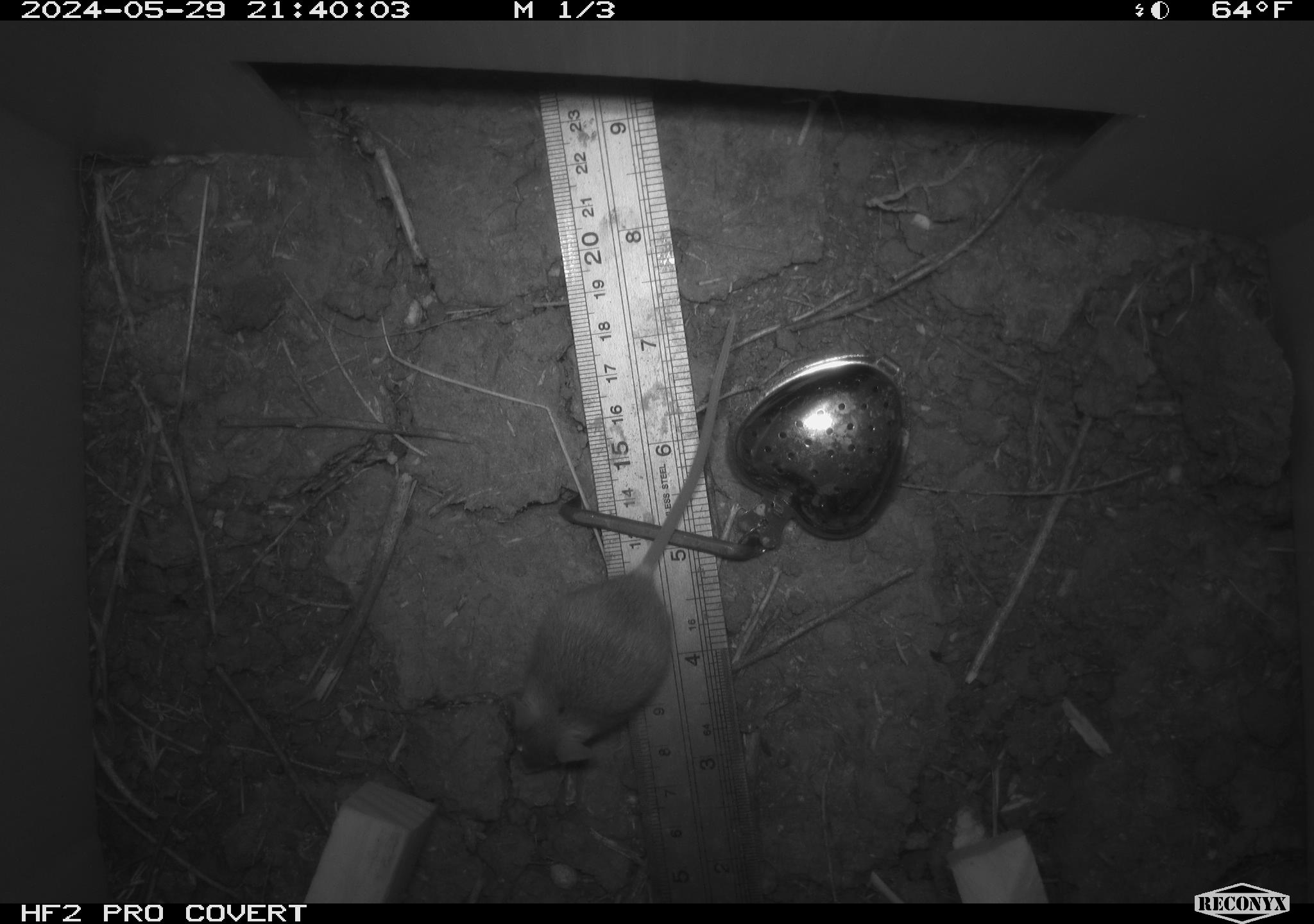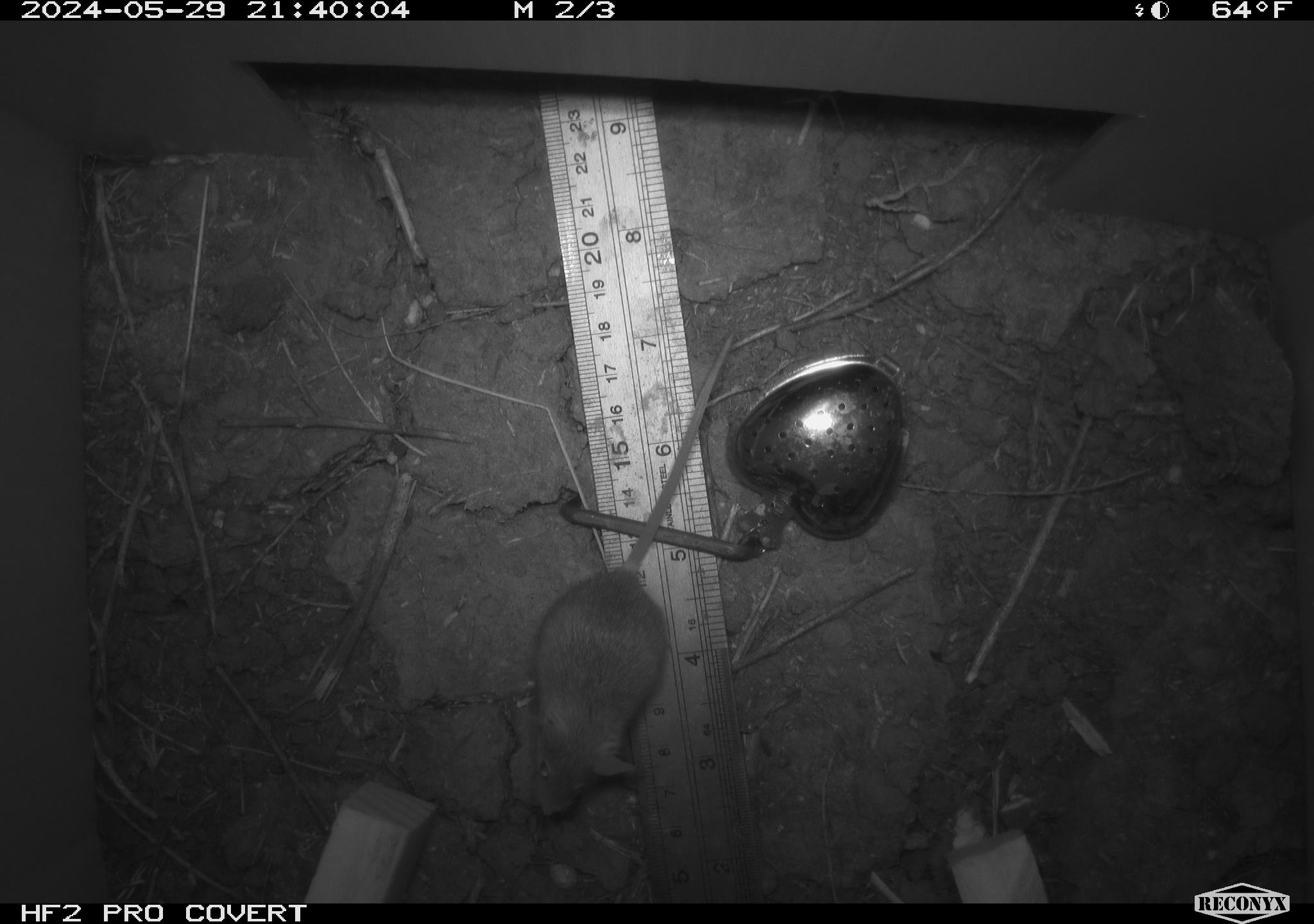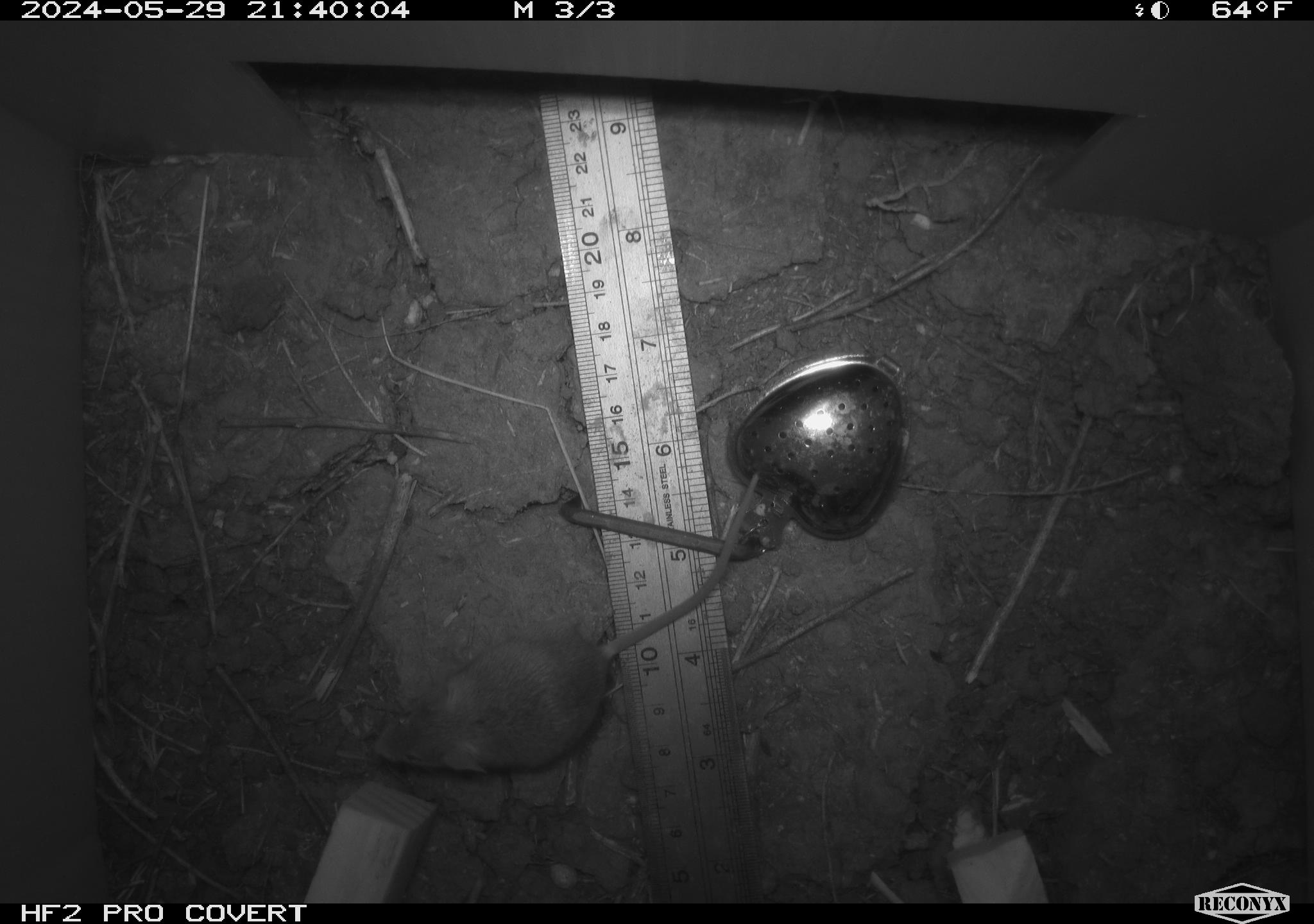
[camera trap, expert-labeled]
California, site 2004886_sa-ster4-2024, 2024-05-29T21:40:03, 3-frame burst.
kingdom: Animalia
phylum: Chordata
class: Mammalia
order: Rodentia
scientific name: Rodentia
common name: mouse species